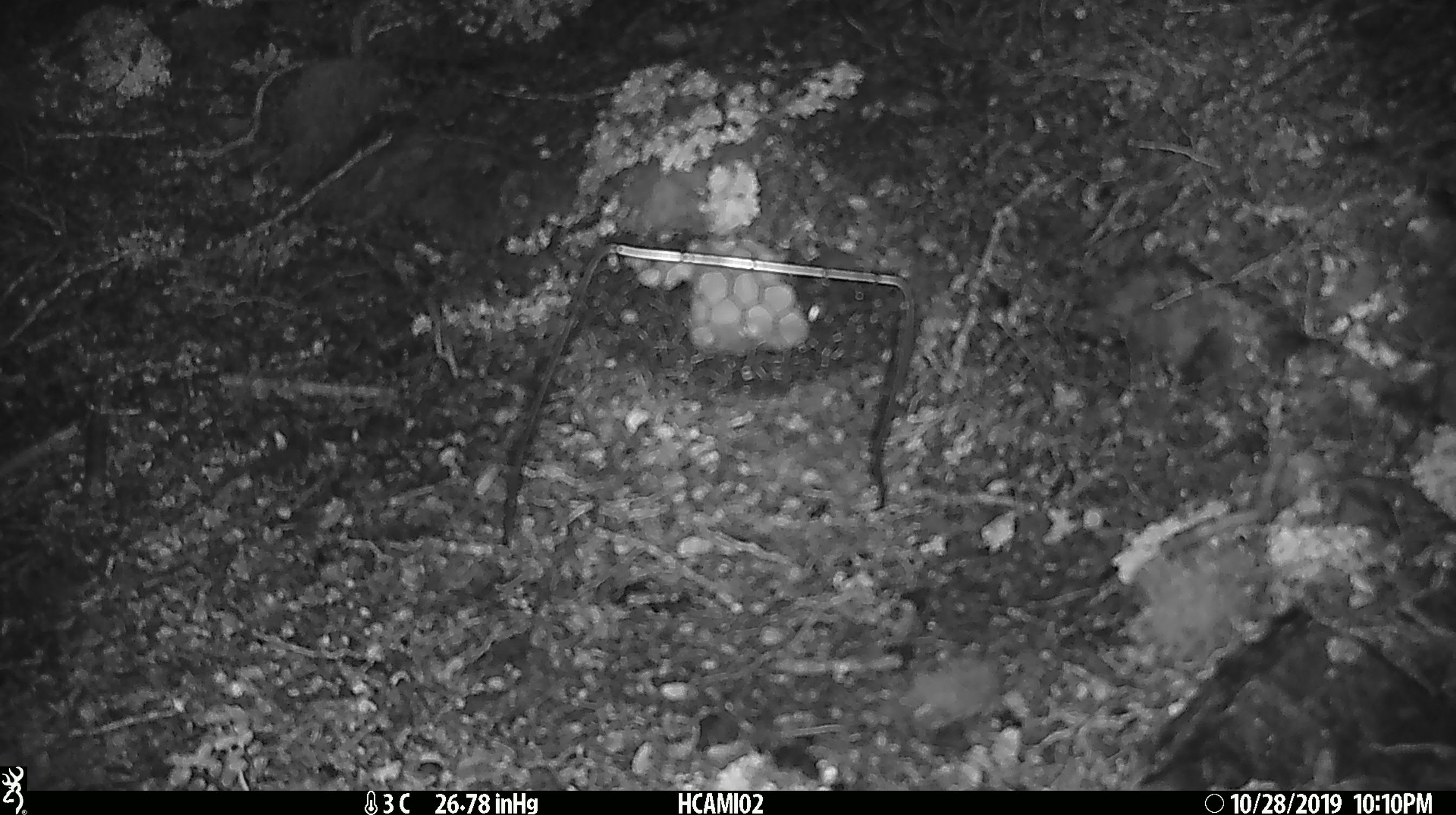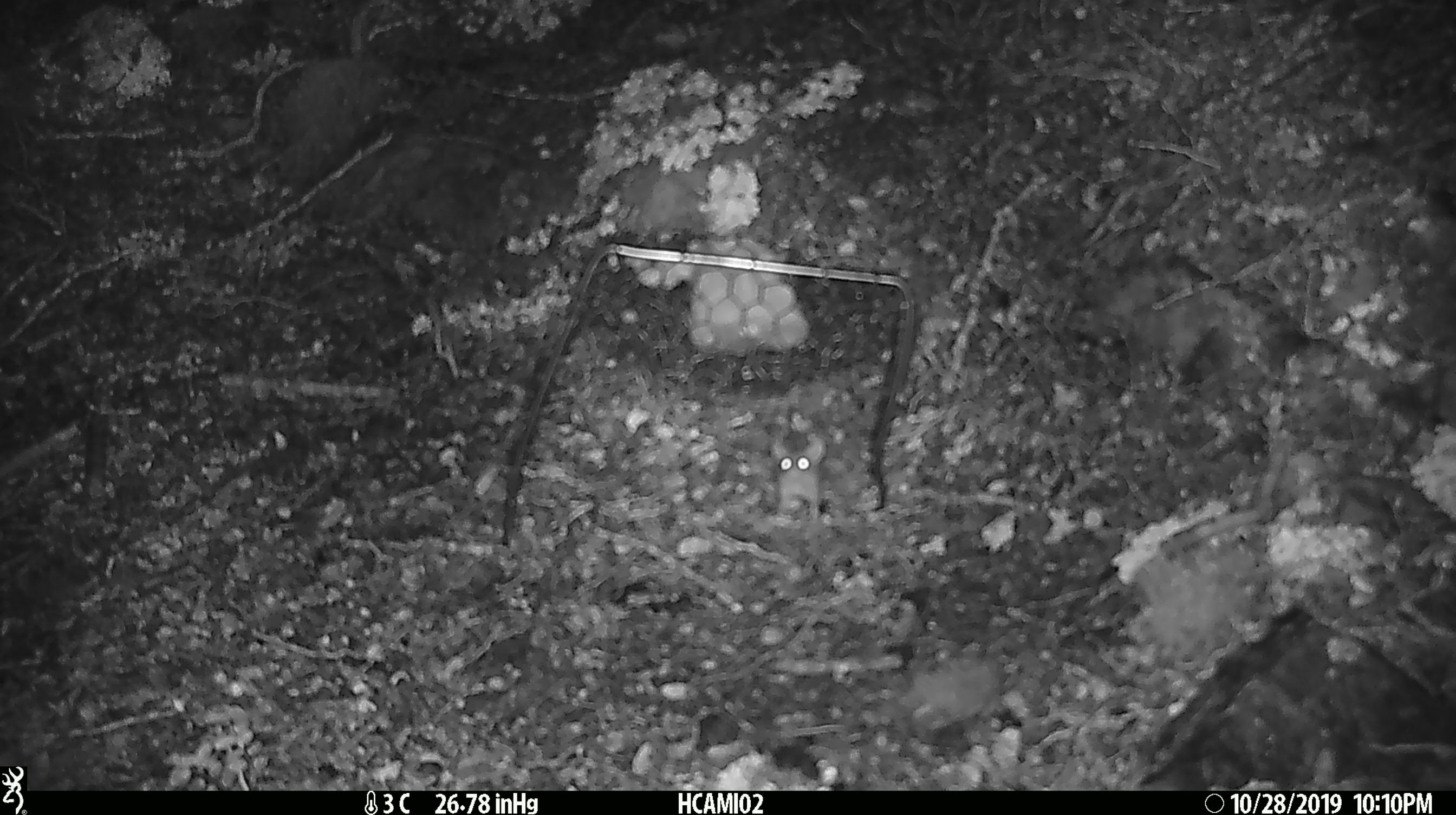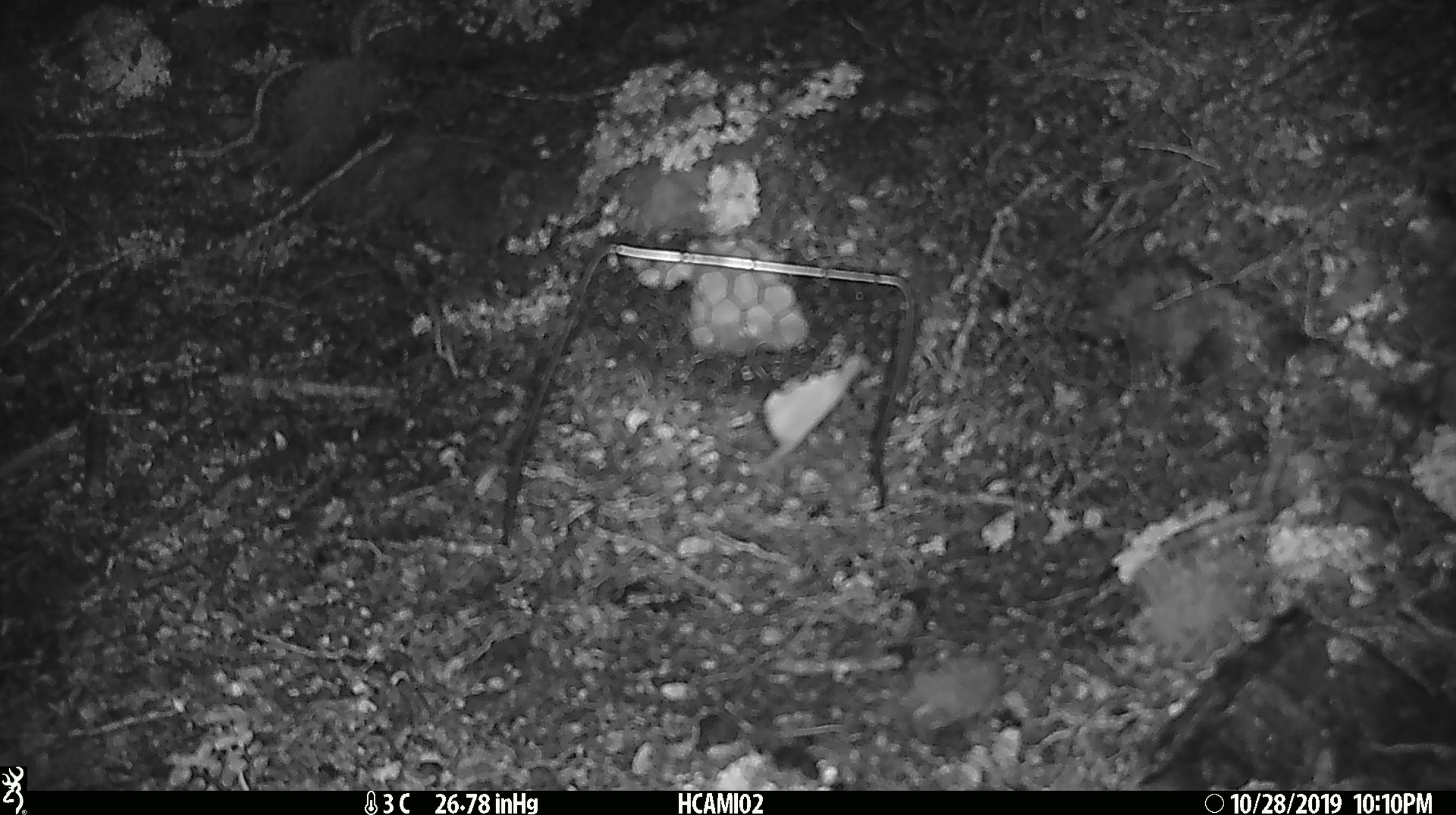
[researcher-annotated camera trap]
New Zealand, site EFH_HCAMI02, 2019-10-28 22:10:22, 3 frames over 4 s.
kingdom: Animalia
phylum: Chordata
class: Mammalia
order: Rodentia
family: Muridae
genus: Mus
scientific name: Mus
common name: mouse